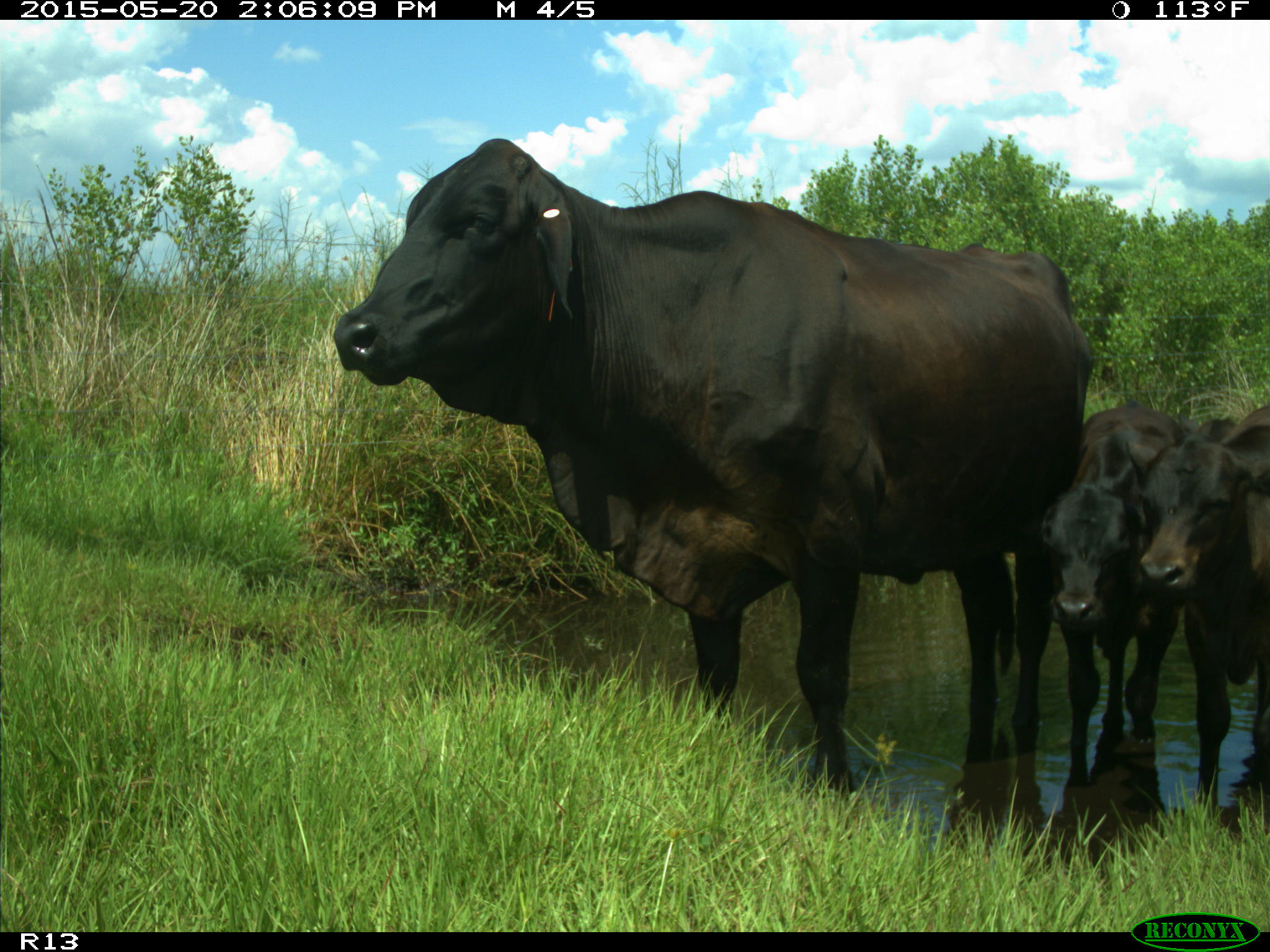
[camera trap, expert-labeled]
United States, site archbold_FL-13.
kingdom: Animalia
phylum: Chordata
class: Mammalia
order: Artiodactyla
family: Bovidae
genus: Bos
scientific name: Bos taurus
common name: domestic cow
Bos taurus (domestic cow).